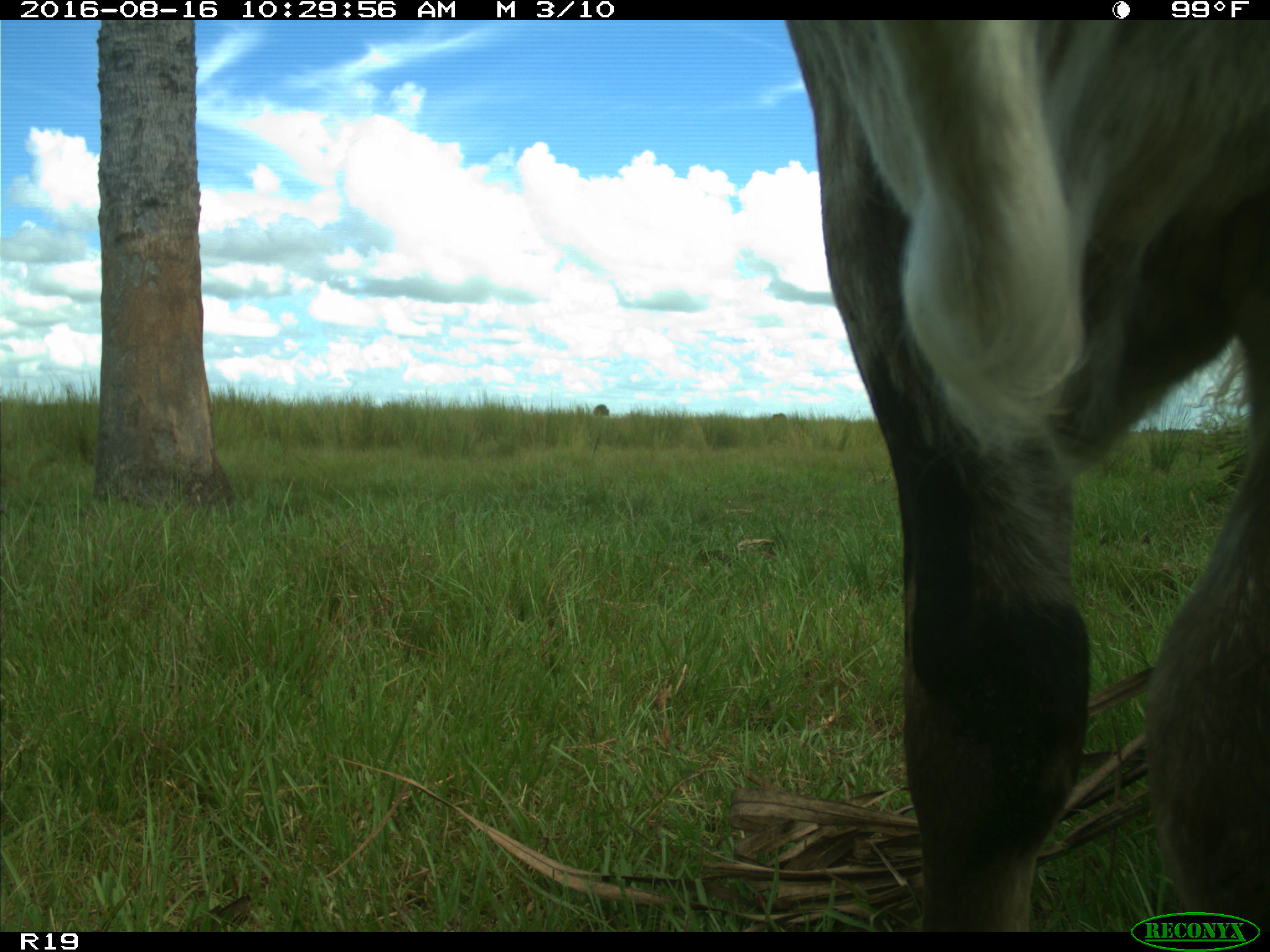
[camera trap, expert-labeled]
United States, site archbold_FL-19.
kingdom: Animalia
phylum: Chordata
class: Mammalia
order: Artiodactyla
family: Bovidae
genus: Bos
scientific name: Bos taurus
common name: domestic cow